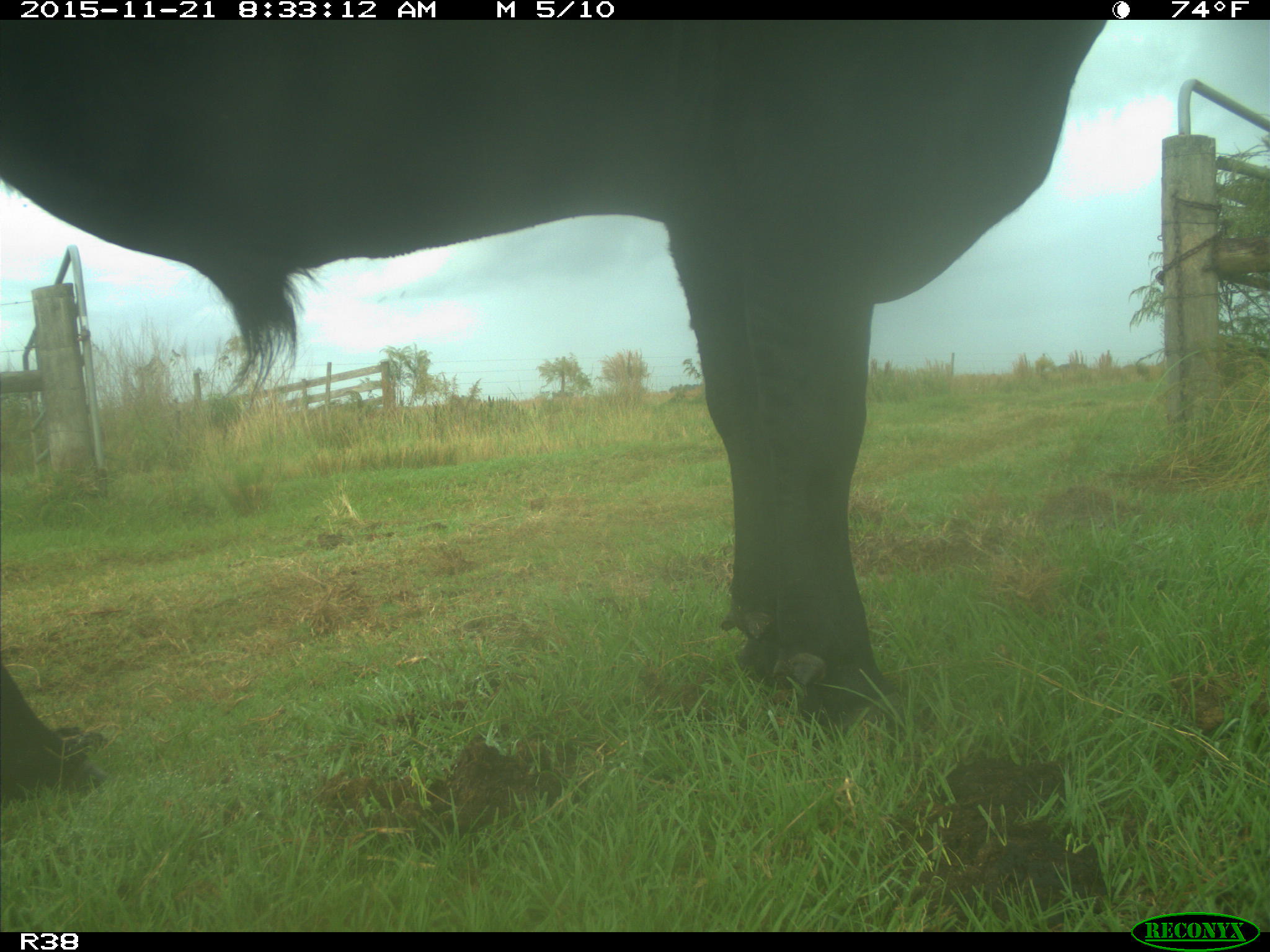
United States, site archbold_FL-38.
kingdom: Animalia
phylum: Chordata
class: Mammalia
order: Artiodactyla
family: Bovidae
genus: Bos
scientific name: Bos taurus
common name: domestic cow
Bos taurus (domestic cow).